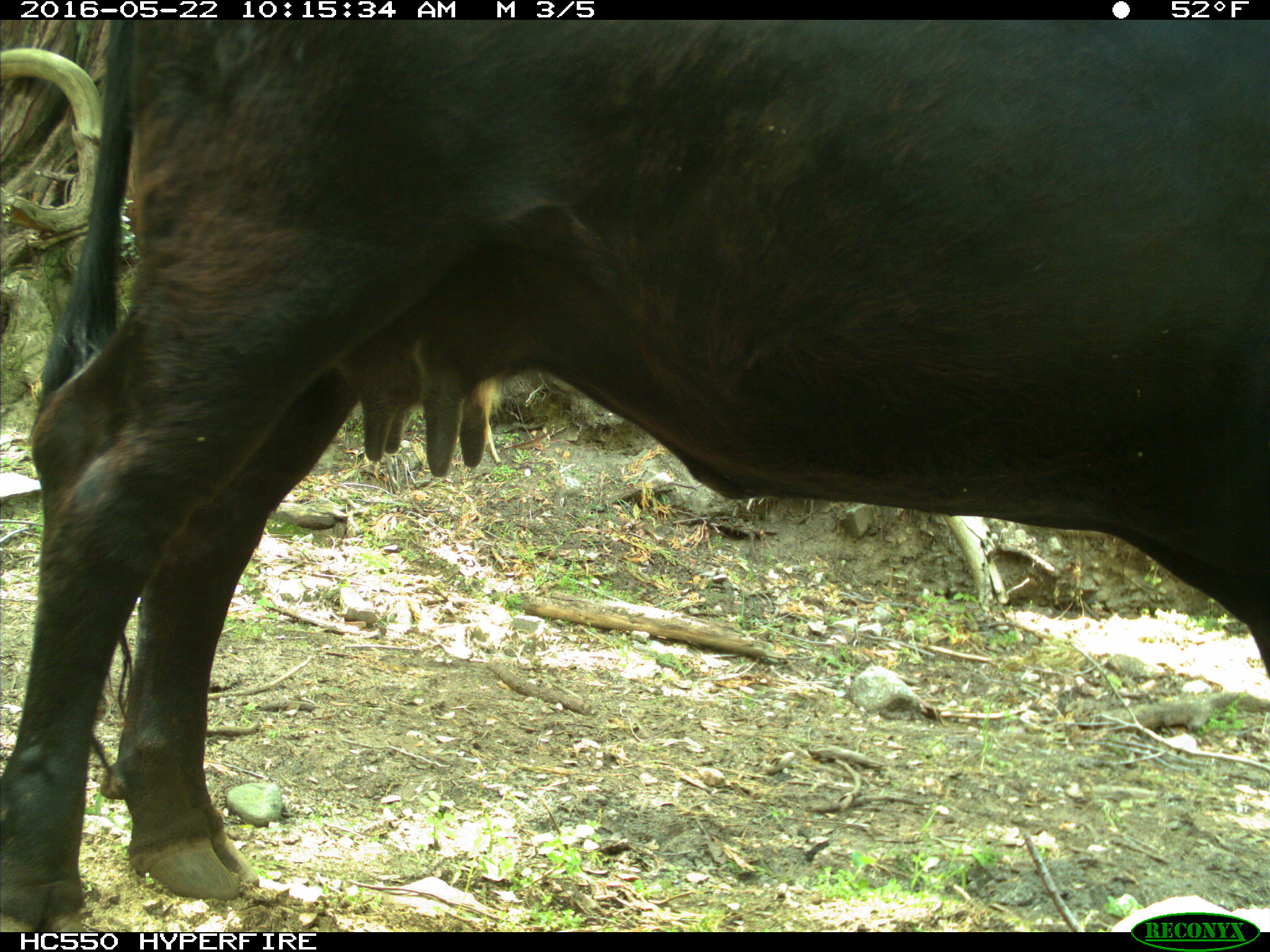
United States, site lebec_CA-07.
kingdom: Animalia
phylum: Chordata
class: Mammalia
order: Artiodactyla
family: Bovidae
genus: Bos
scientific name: Bos taurus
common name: domestic cow